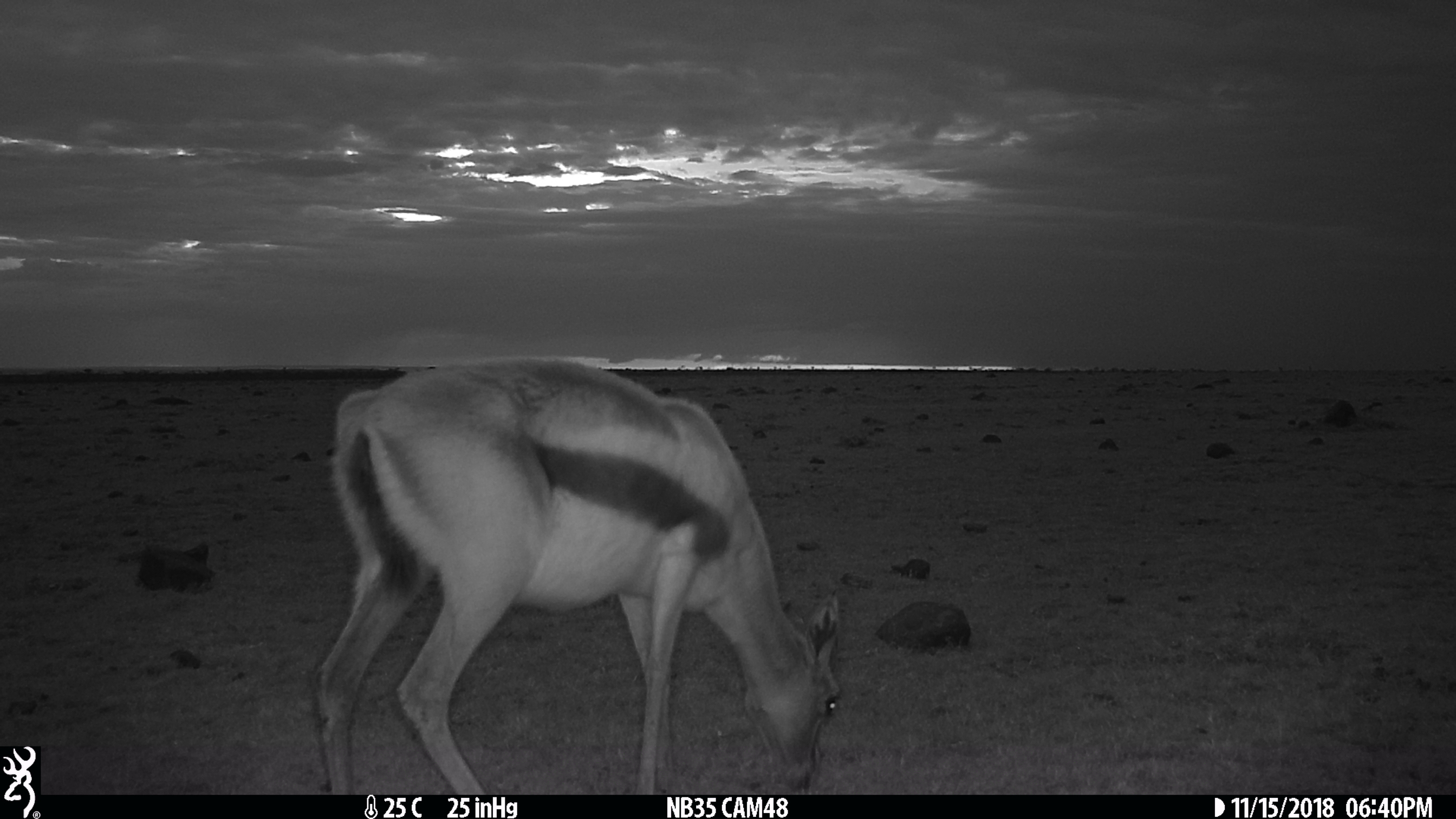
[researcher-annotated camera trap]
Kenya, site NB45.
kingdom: Animalia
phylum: Chordata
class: Mammalia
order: Artiodactyla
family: Bovidae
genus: Eudorcas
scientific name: Eudorcas thomsonii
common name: thomon's gazelle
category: gazelle thomsons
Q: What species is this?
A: Gazelle thomsons (thomon's gazelle) (Eudorcas thomsonii).